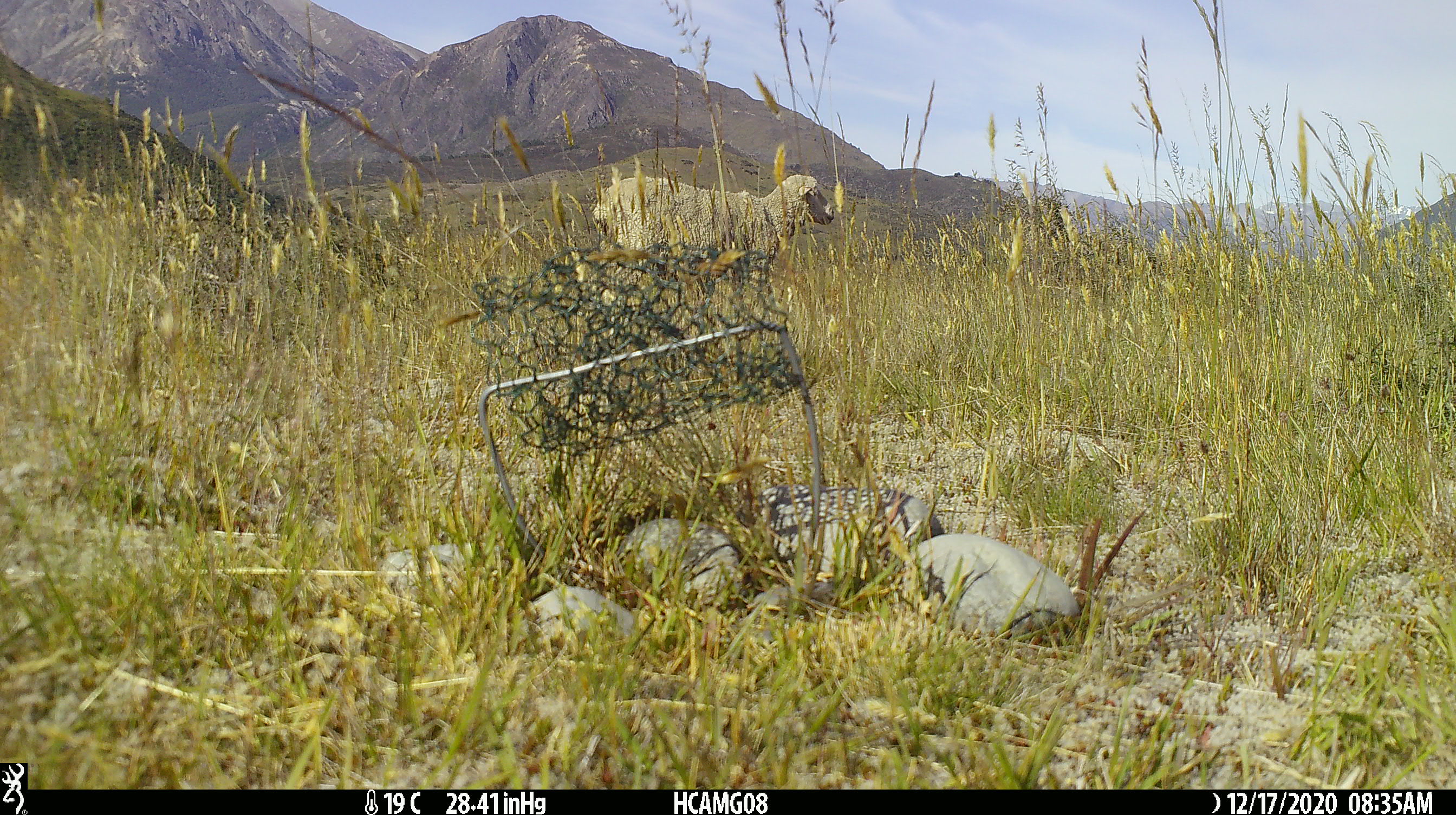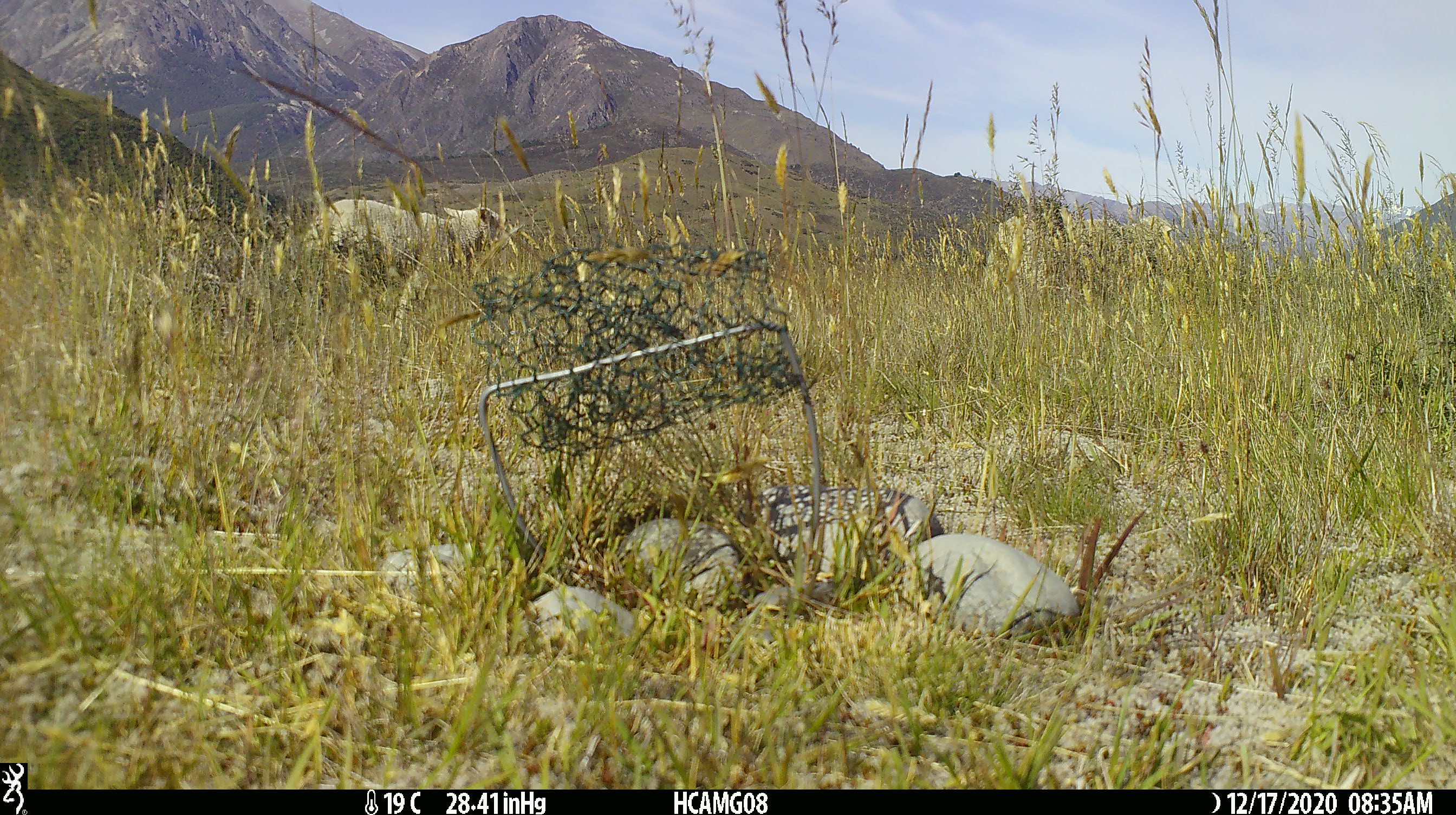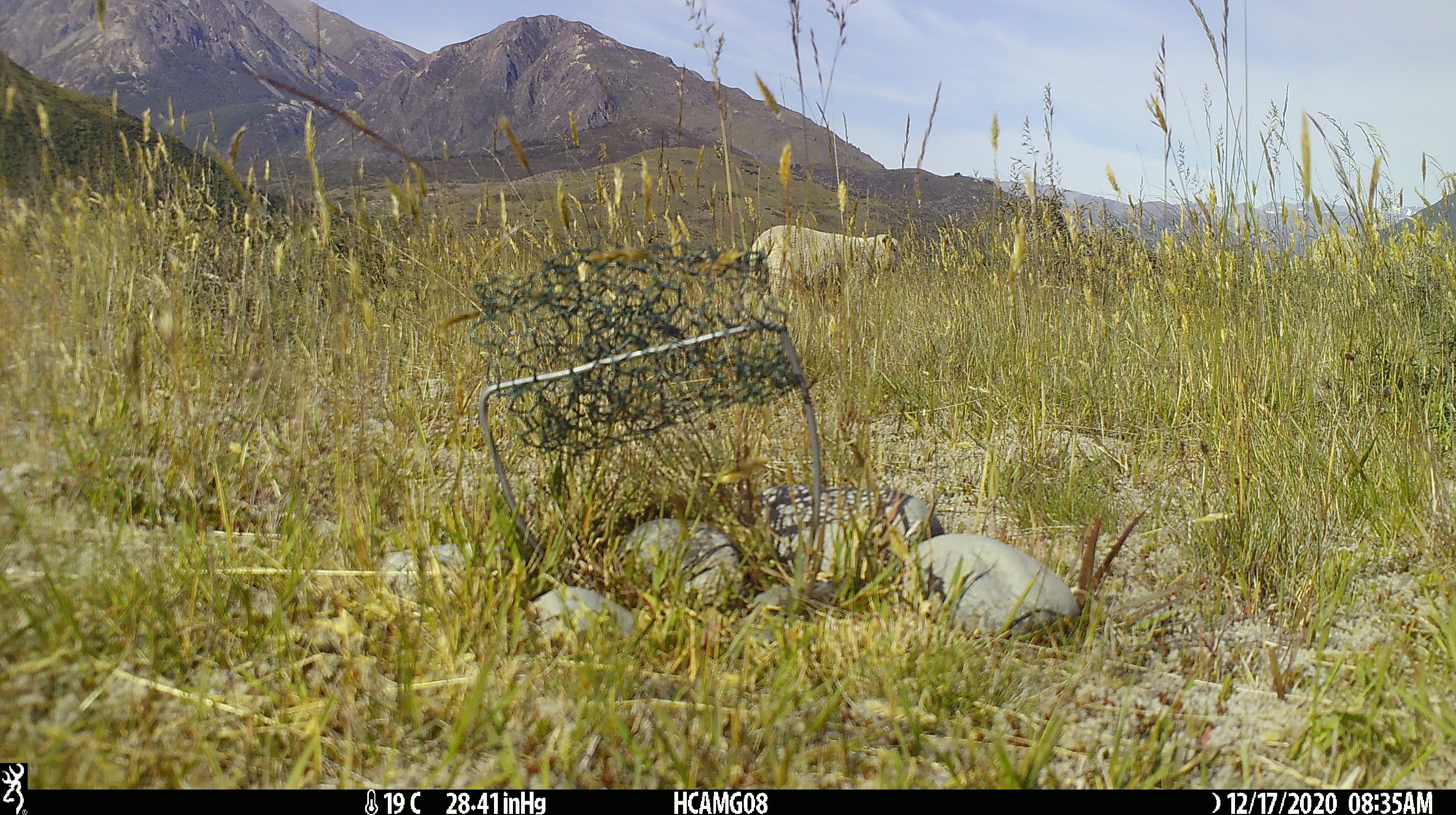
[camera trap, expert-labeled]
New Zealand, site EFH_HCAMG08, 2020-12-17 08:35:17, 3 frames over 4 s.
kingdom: Animalia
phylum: Chordata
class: Mammalia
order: Artiodactyla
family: Bovidae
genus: Ovis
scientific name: Ovis aries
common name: domestic sheep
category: sheep